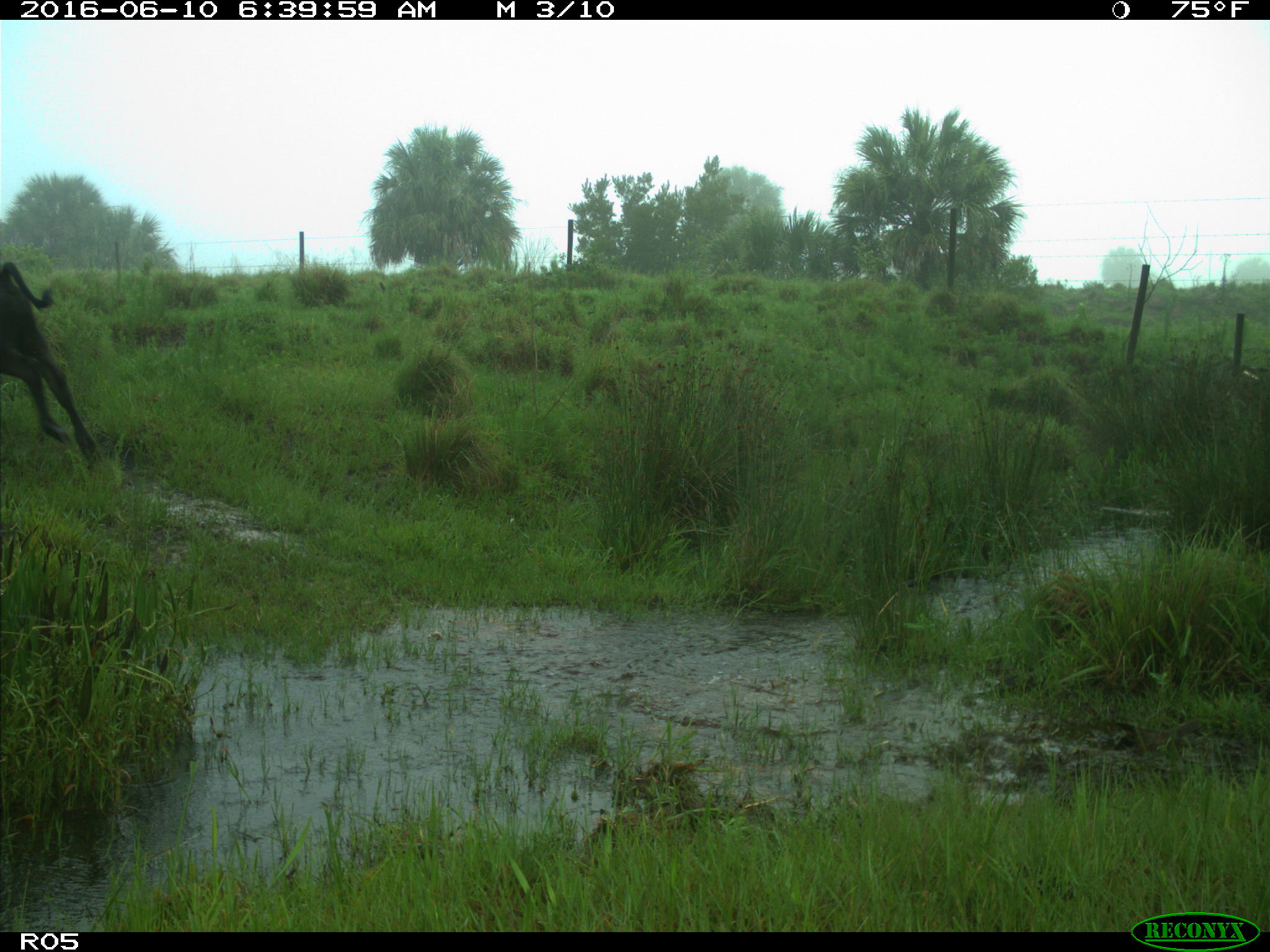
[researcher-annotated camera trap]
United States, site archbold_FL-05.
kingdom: Animalia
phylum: Chordata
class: Mammalia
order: Artiodactyla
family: Bovidae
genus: Bos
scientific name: Bos taurus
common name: domestic cow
Bos taurus (domestic cow).